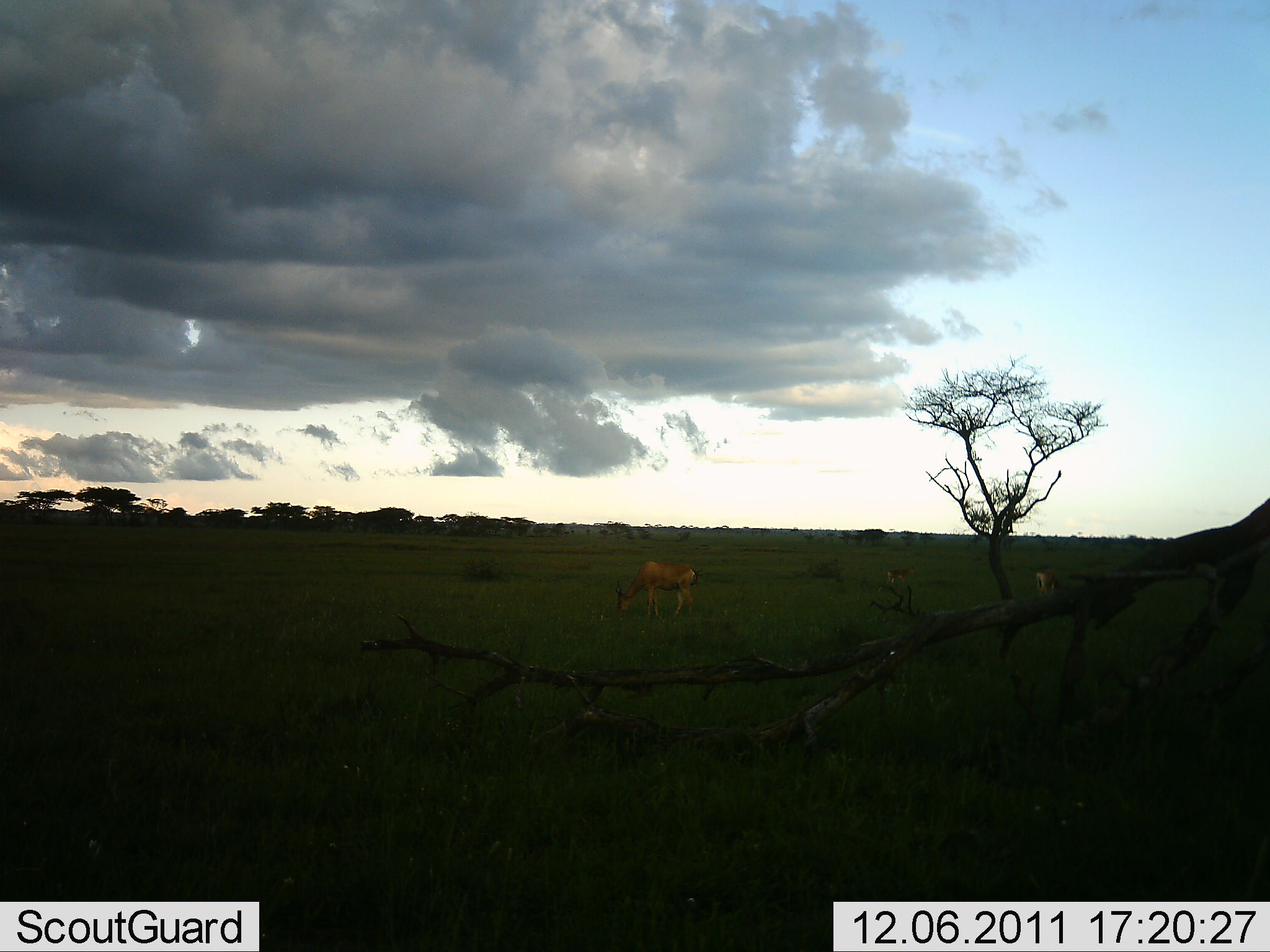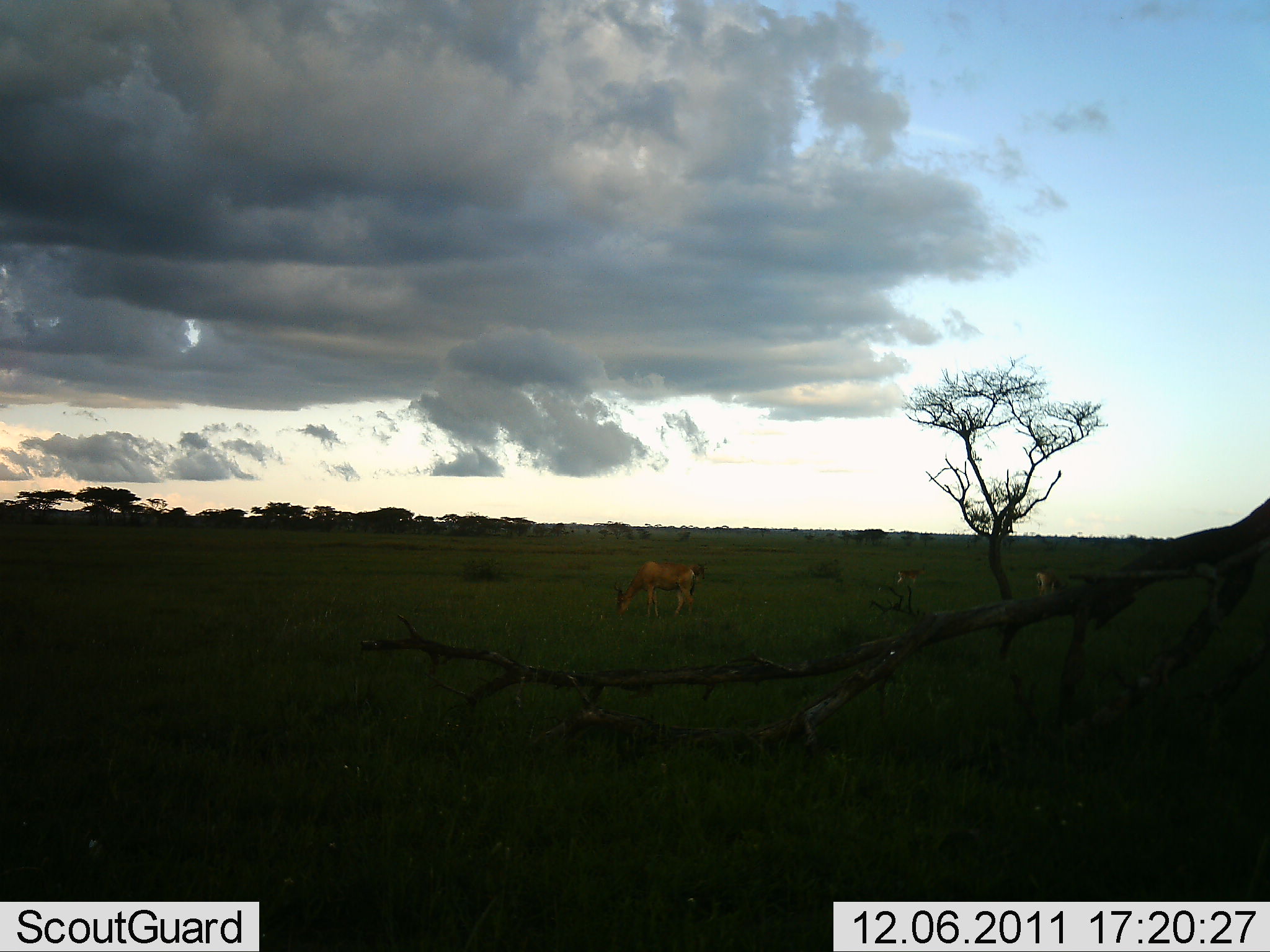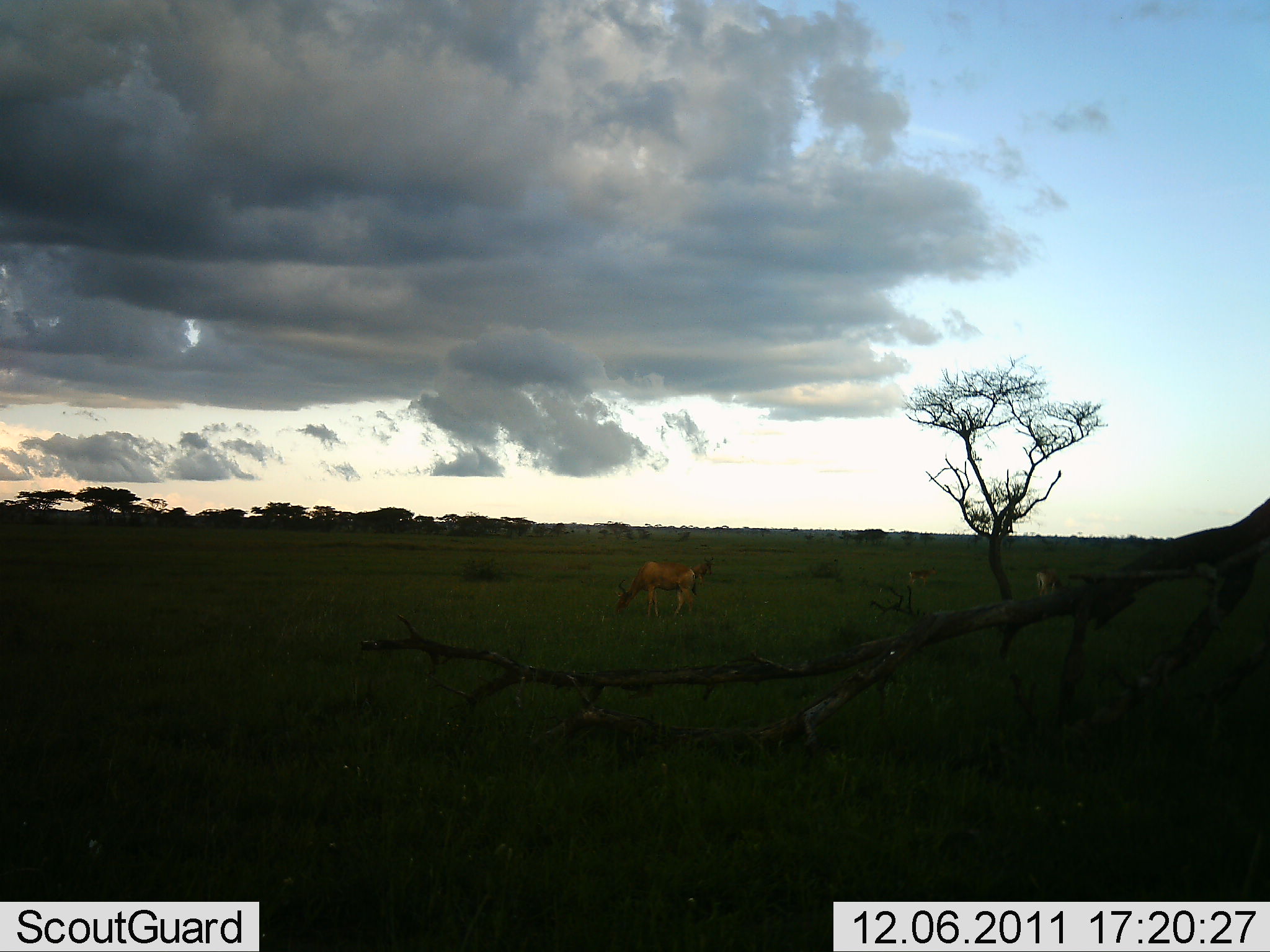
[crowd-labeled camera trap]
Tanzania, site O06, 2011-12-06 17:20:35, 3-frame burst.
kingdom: Animalia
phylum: Chordata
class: Mammalia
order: Artiodactyla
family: Bovidae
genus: Alcelaphus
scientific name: Alcelaphus buselaphus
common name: hartebeest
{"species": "hartebeest (Alcelaphus buselaphus)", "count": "3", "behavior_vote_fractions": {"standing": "22%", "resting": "0%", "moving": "33%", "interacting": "0%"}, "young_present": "0%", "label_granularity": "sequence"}